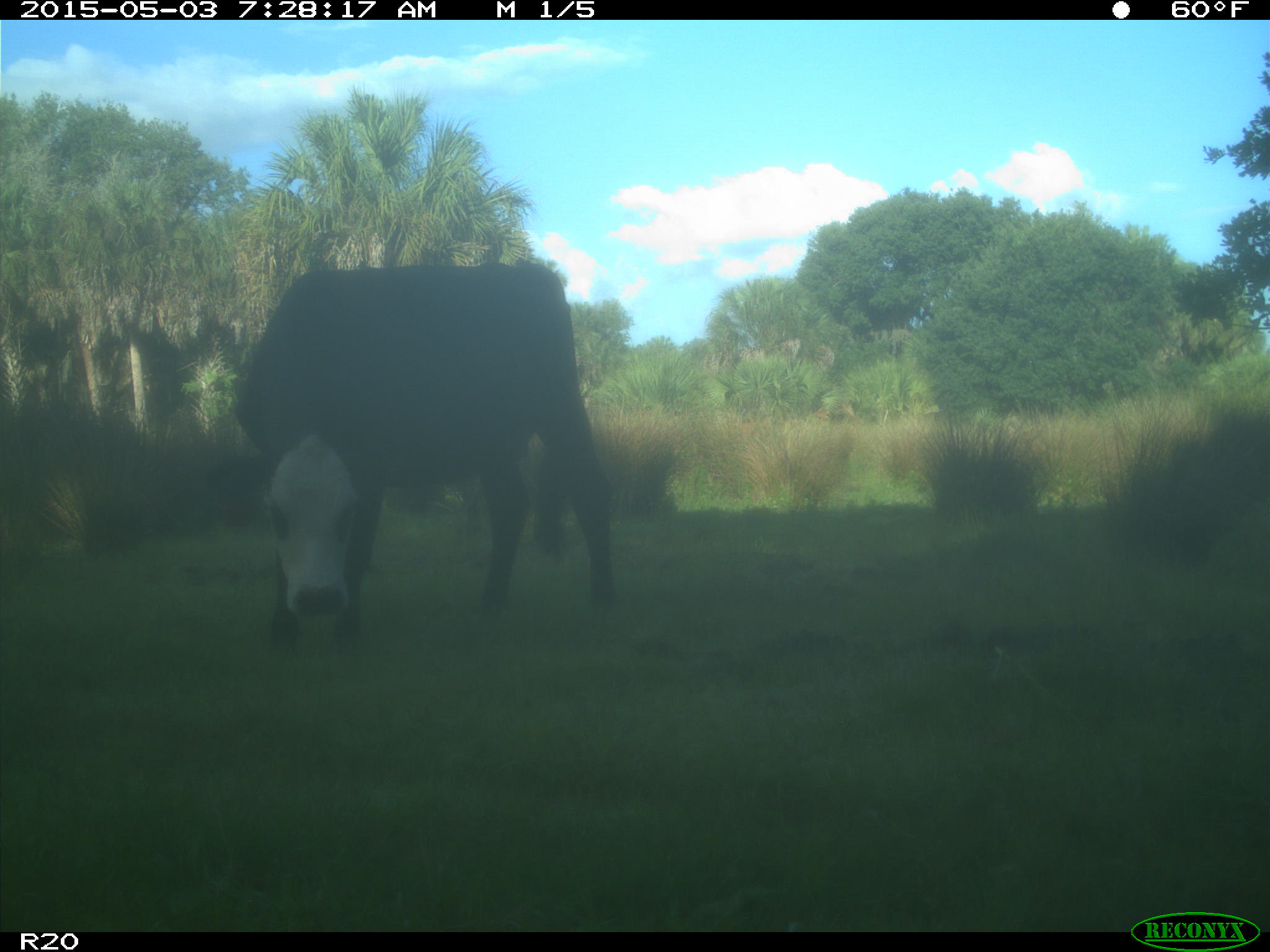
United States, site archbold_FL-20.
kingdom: Animalia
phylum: Chordata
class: Mammalia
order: Artiodactyla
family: Bovidae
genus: Bos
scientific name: Bos taurus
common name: domestic cow